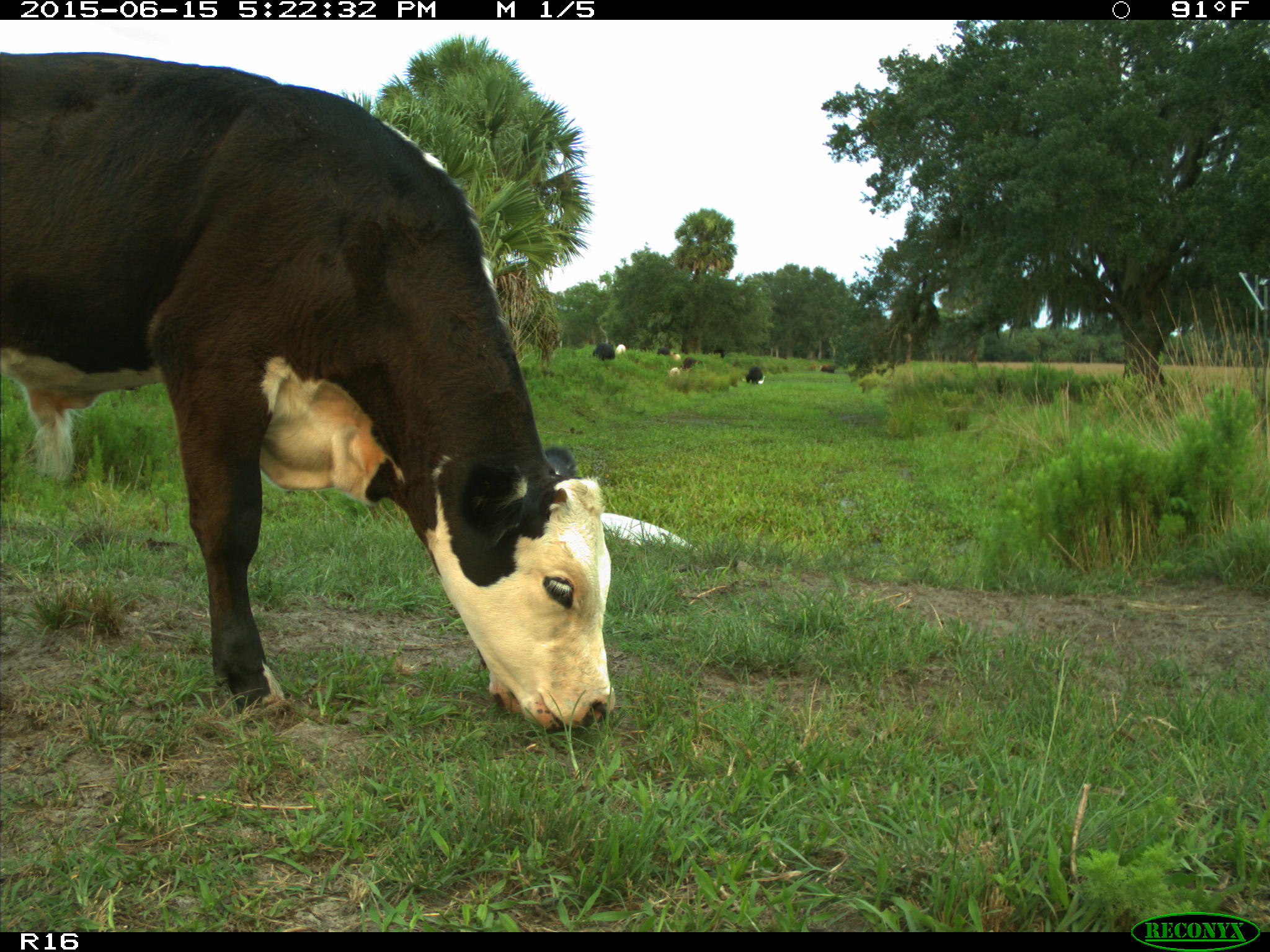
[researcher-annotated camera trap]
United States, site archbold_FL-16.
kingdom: Animalia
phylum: Chordata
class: Mammalia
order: Artiodactyla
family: Bovidae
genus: Bos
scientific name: Bos taurus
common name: domestic cow